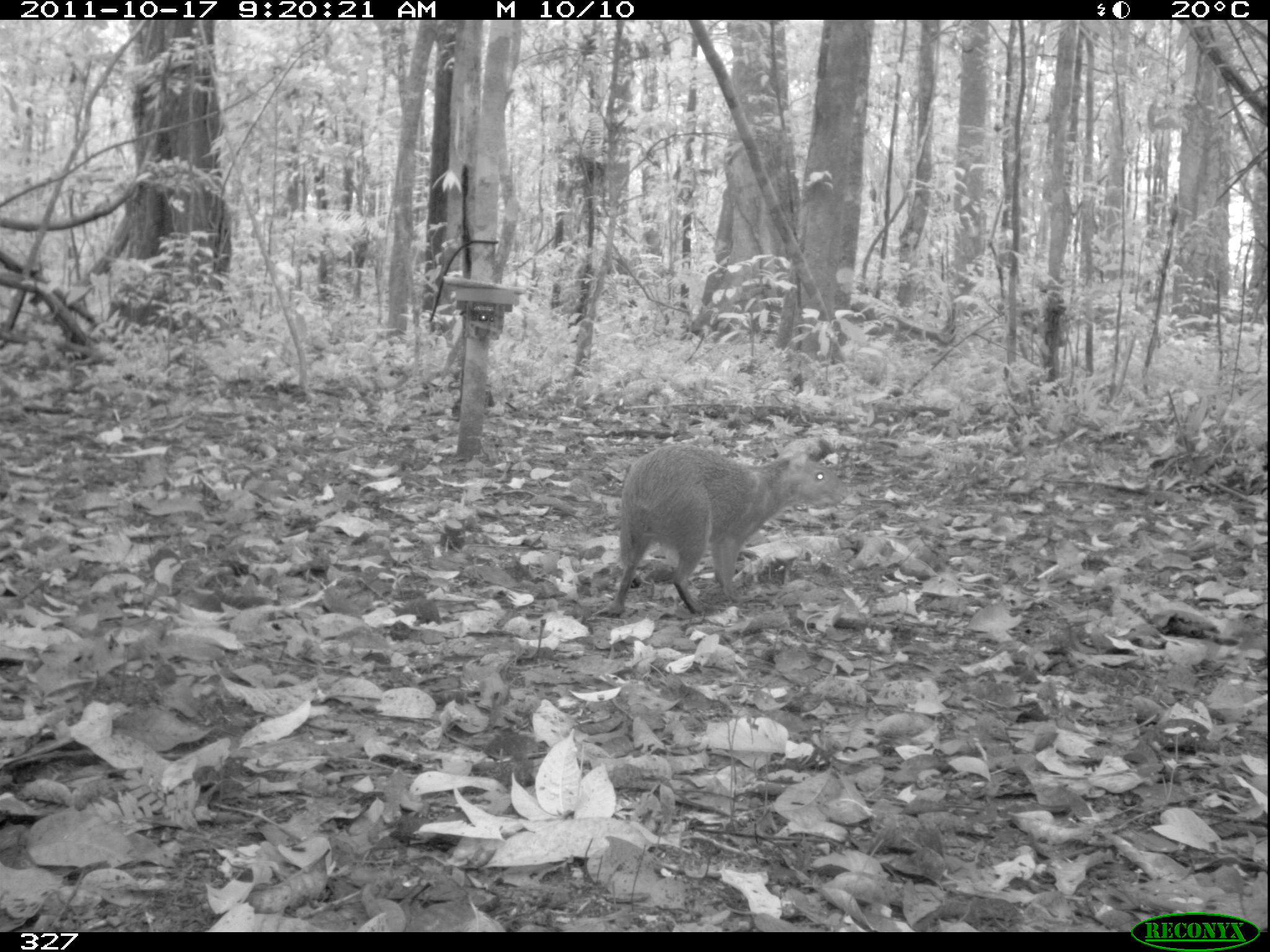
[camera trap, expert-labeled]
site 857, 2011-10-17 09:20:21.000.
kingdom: Animalia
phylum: Chordata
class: Mammalia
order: Rodentia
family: Dasyproctidae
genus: Dasyprocta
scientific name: Dasyprocta punctata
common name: central american agouti